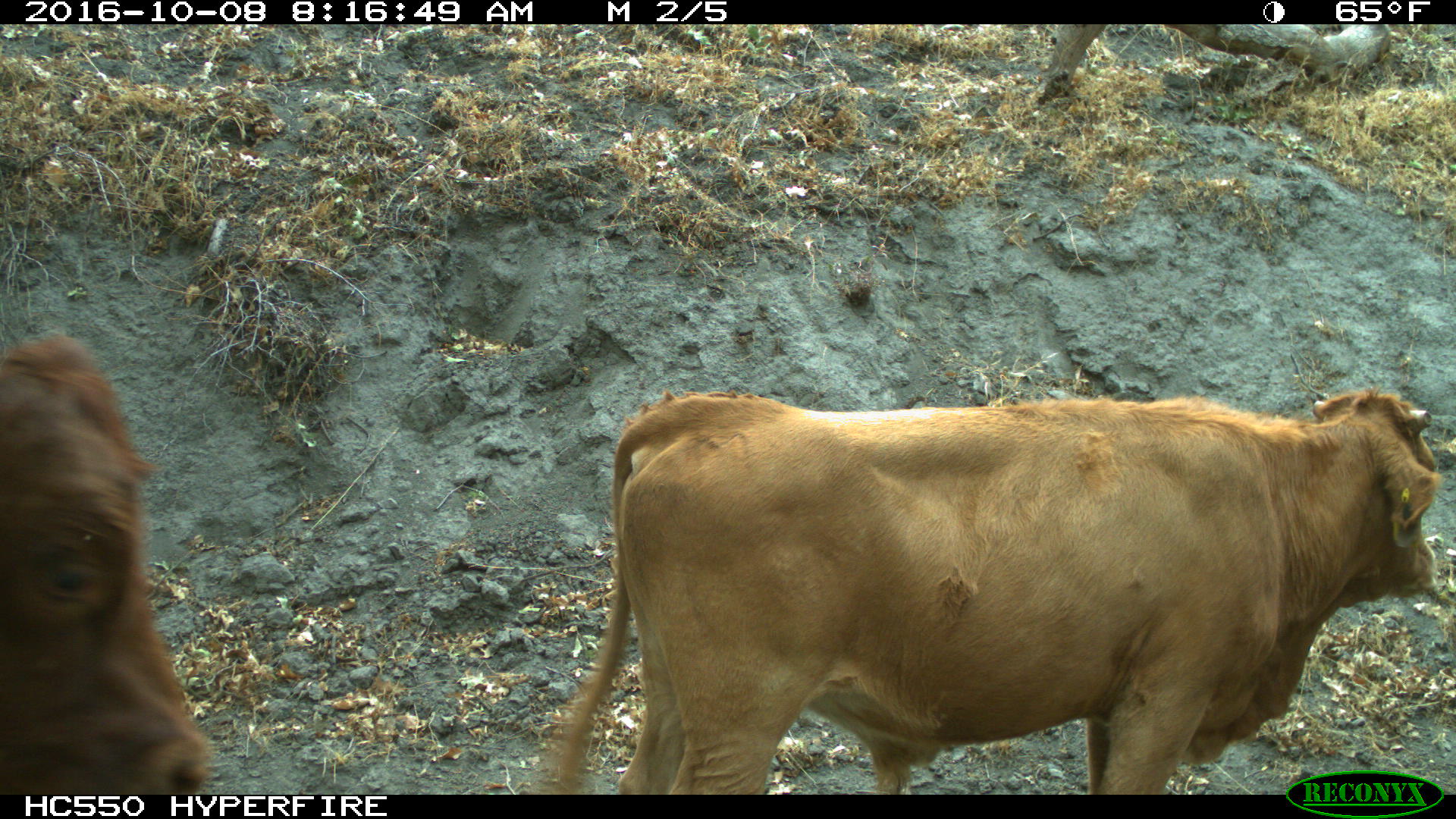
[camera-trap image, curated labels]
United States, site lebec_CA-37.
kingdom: Animalia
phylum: Chordata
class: Mammalia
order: Artiodactyla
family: Bovidae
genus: Bos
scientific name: Bos taurus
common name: domestic cow